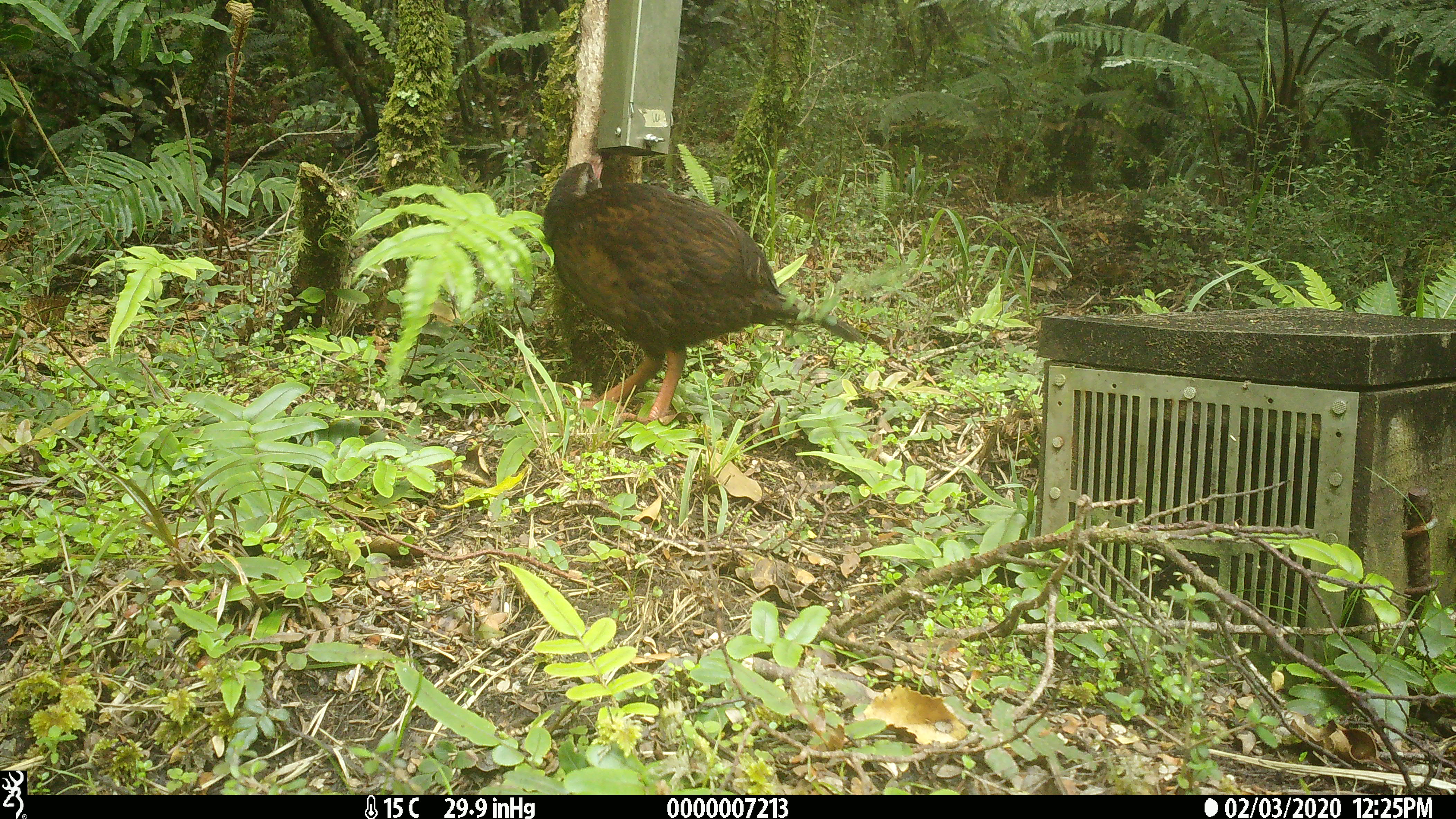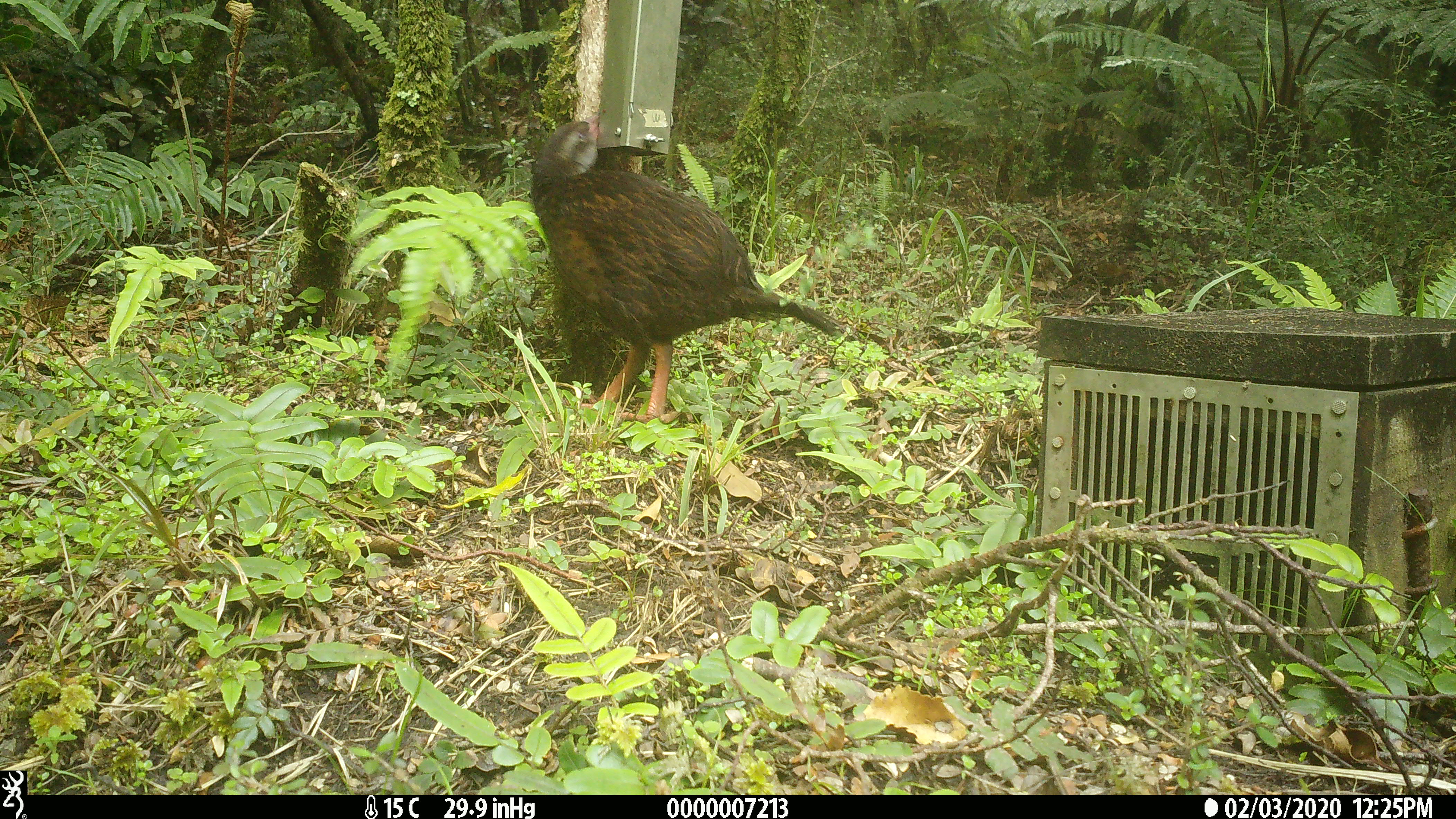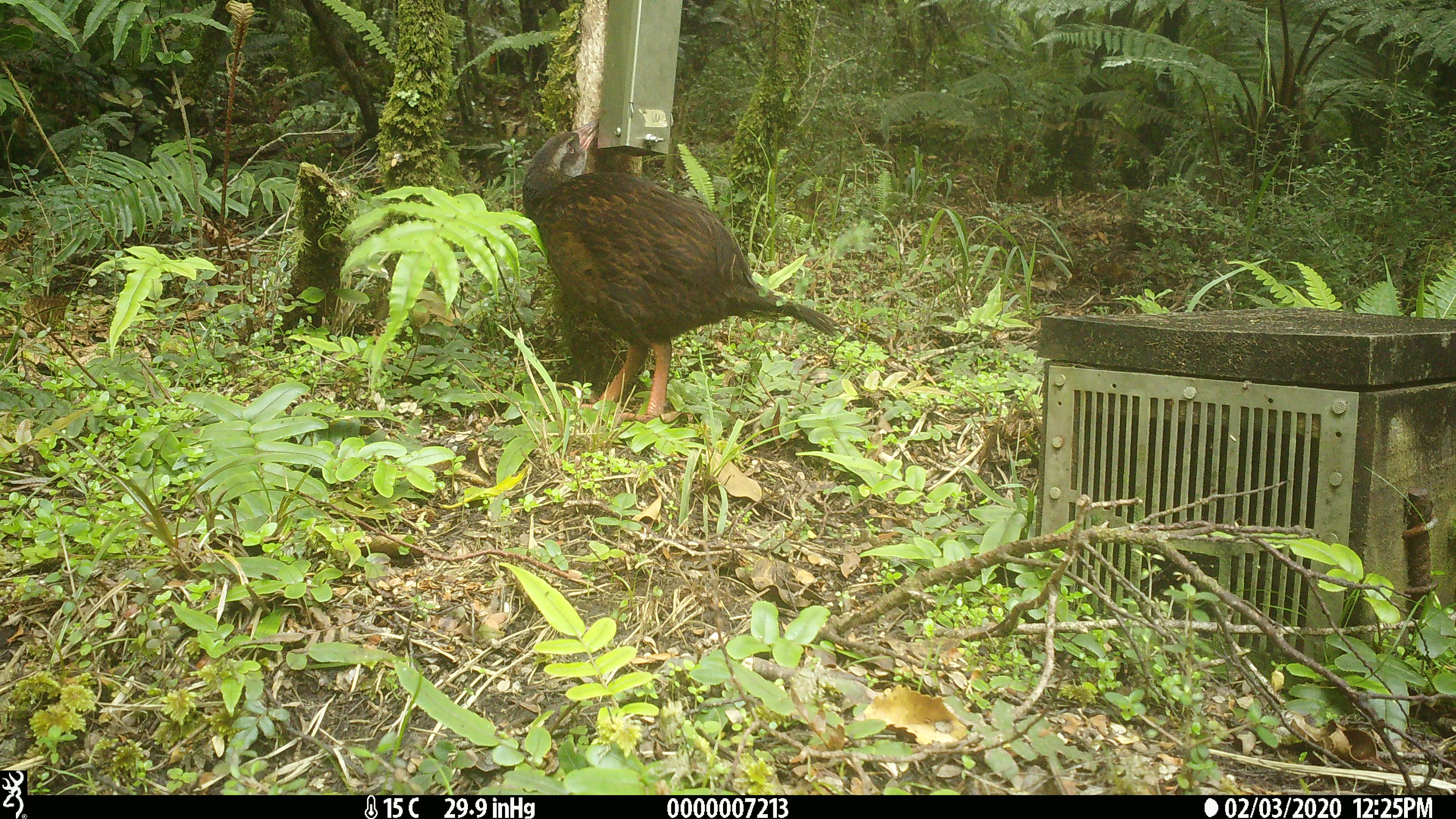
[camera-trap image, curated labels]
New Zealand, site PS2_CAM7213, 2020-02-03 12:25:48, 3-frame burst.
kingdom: Animalia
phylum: Chordata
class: Aves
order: Gruiformes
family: Rallidae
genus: Gallirallus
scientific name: Gallirallus australis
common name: weka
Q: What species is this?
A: Weka (Gallirallus australis).